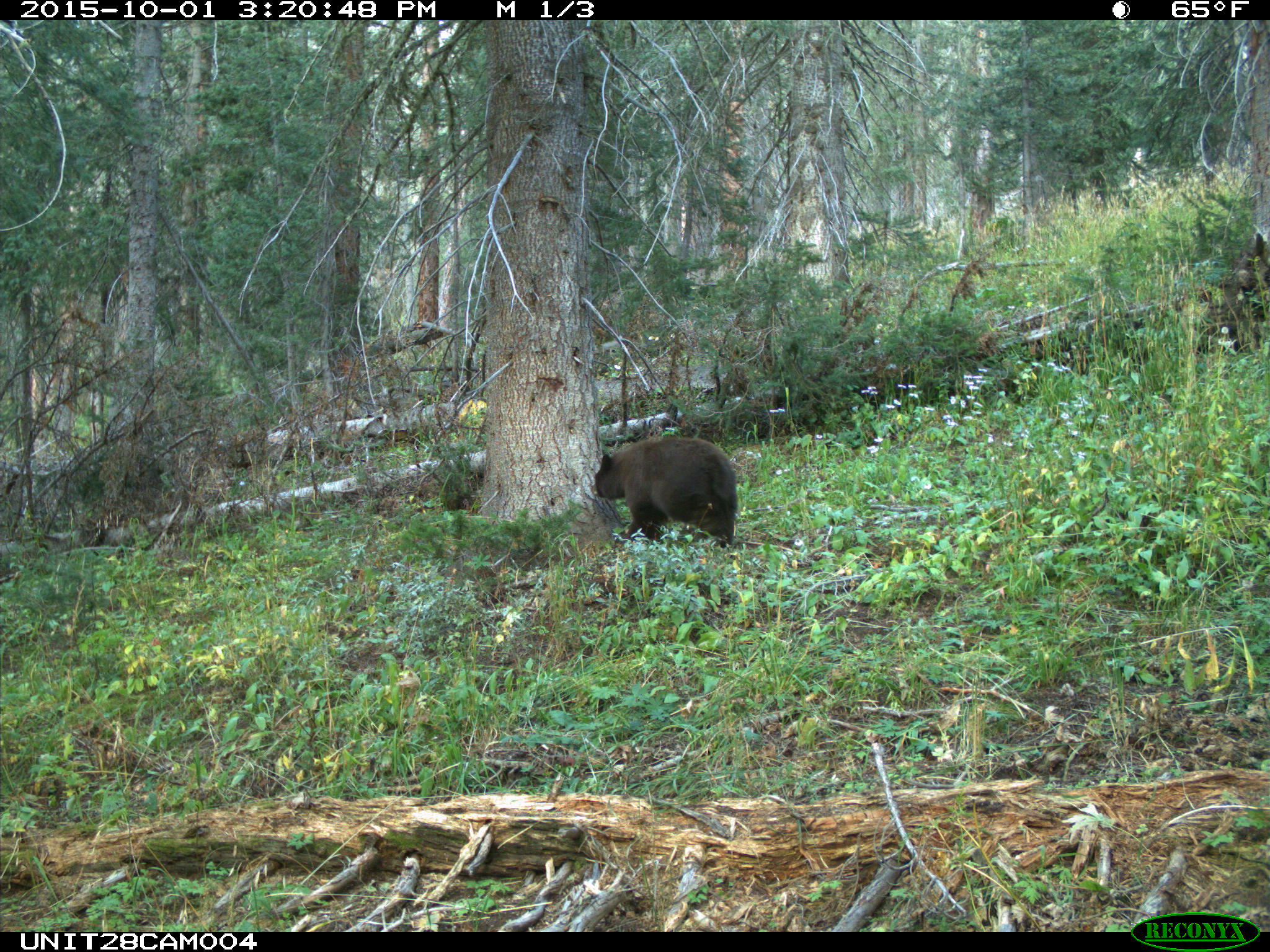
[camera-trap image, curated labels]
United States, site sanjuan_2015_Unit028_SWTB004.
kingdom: Animalia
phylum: Chordata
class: Mammalia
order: Carnivora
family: Ursidae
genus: Ursus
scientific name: Ursus americanus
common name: american black bear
Ursus americanus (american black bear).